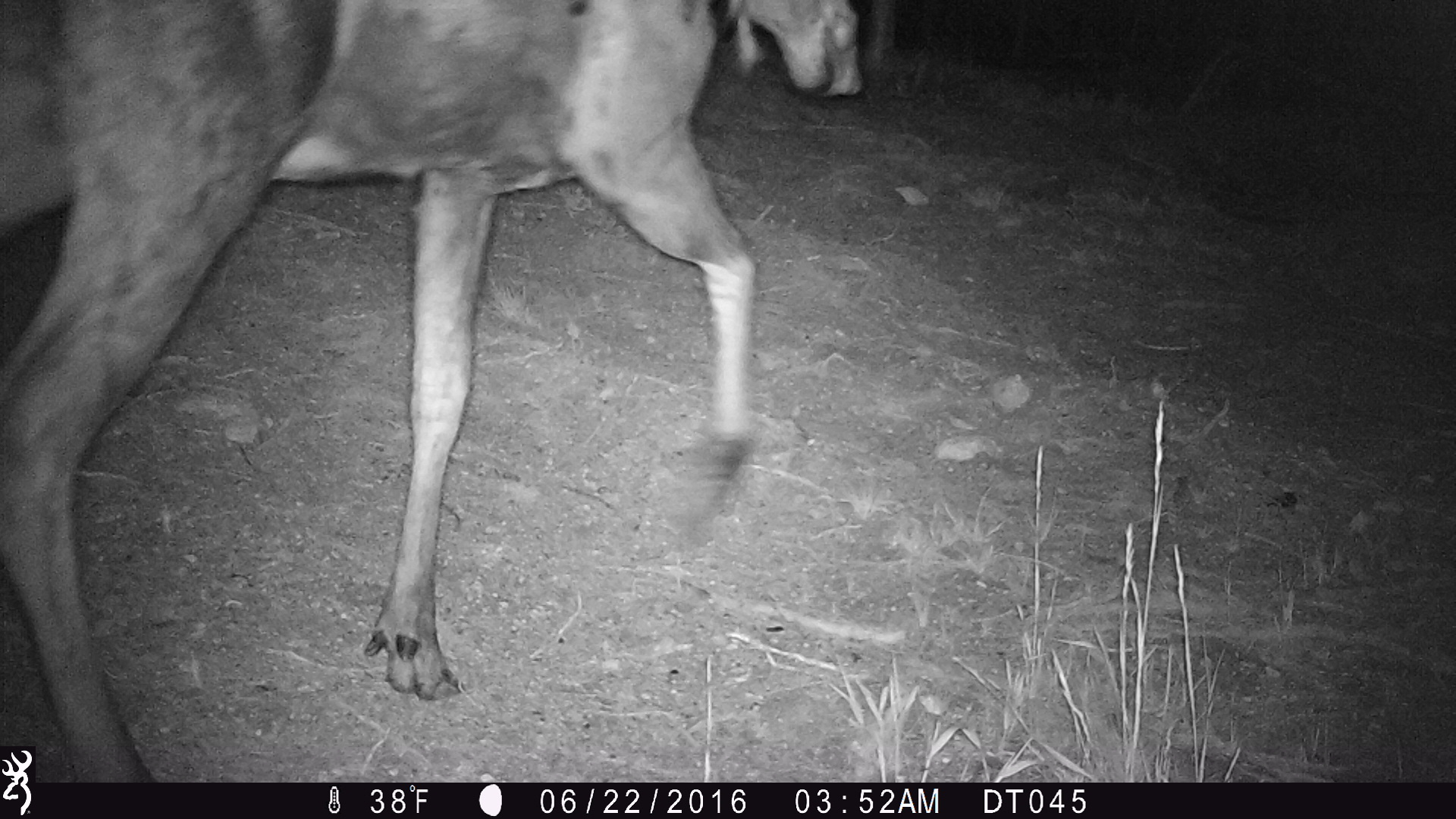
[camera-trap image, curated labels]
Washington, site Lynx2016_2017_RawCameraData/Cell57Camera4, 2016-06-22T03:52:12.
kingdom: Animalia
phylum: Chordata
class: Mammalia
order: Artiodactyla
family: Cervidae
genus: Alces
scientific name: Alces alces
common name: moose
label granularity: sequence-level